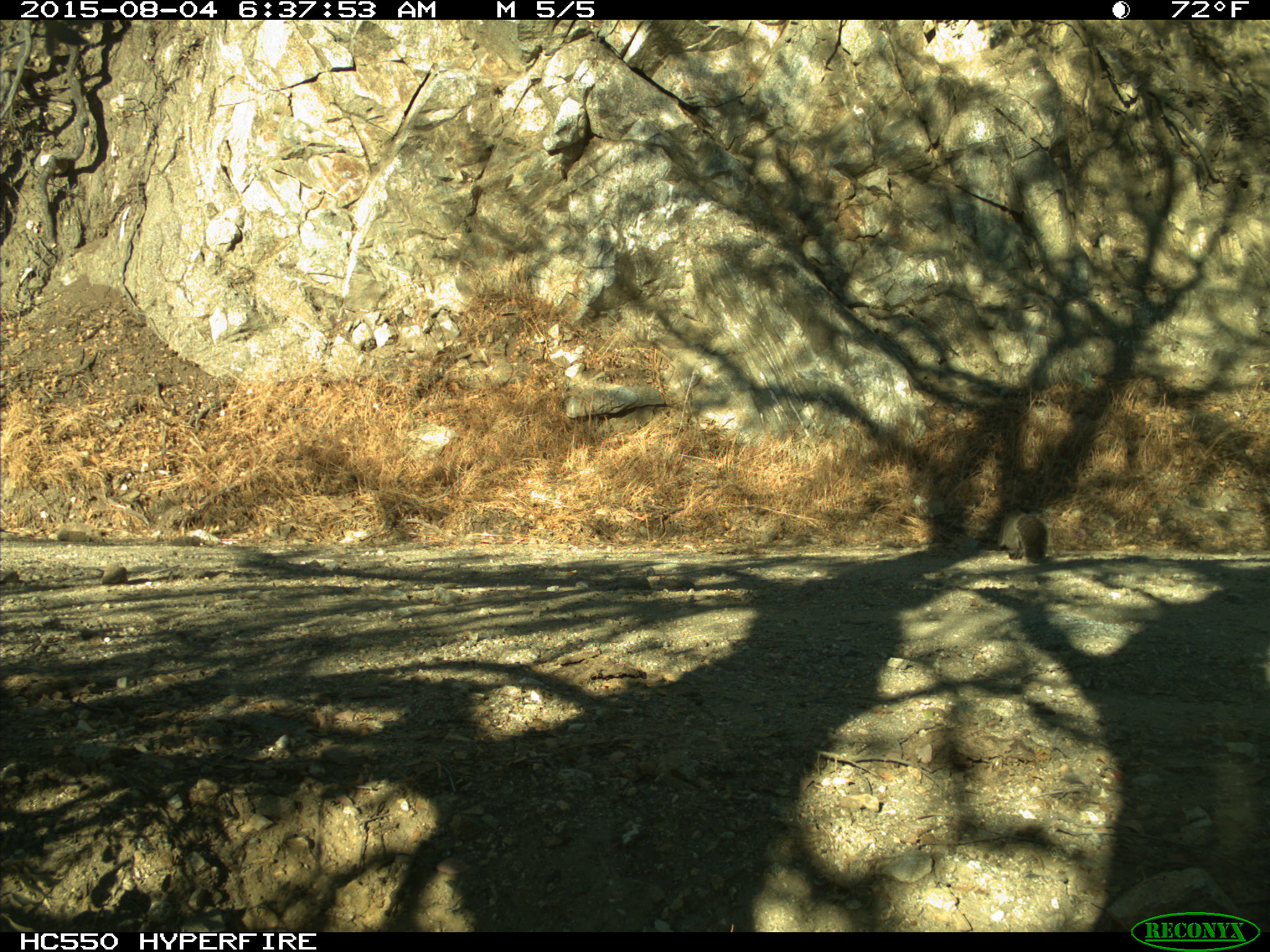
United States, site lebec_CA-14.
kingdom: Animalia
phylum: Chordata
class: Mammalia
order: Rodentia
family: Sciuridae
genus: Sciurus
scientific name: Sciurus carolinensis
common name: eastern gray squirrel